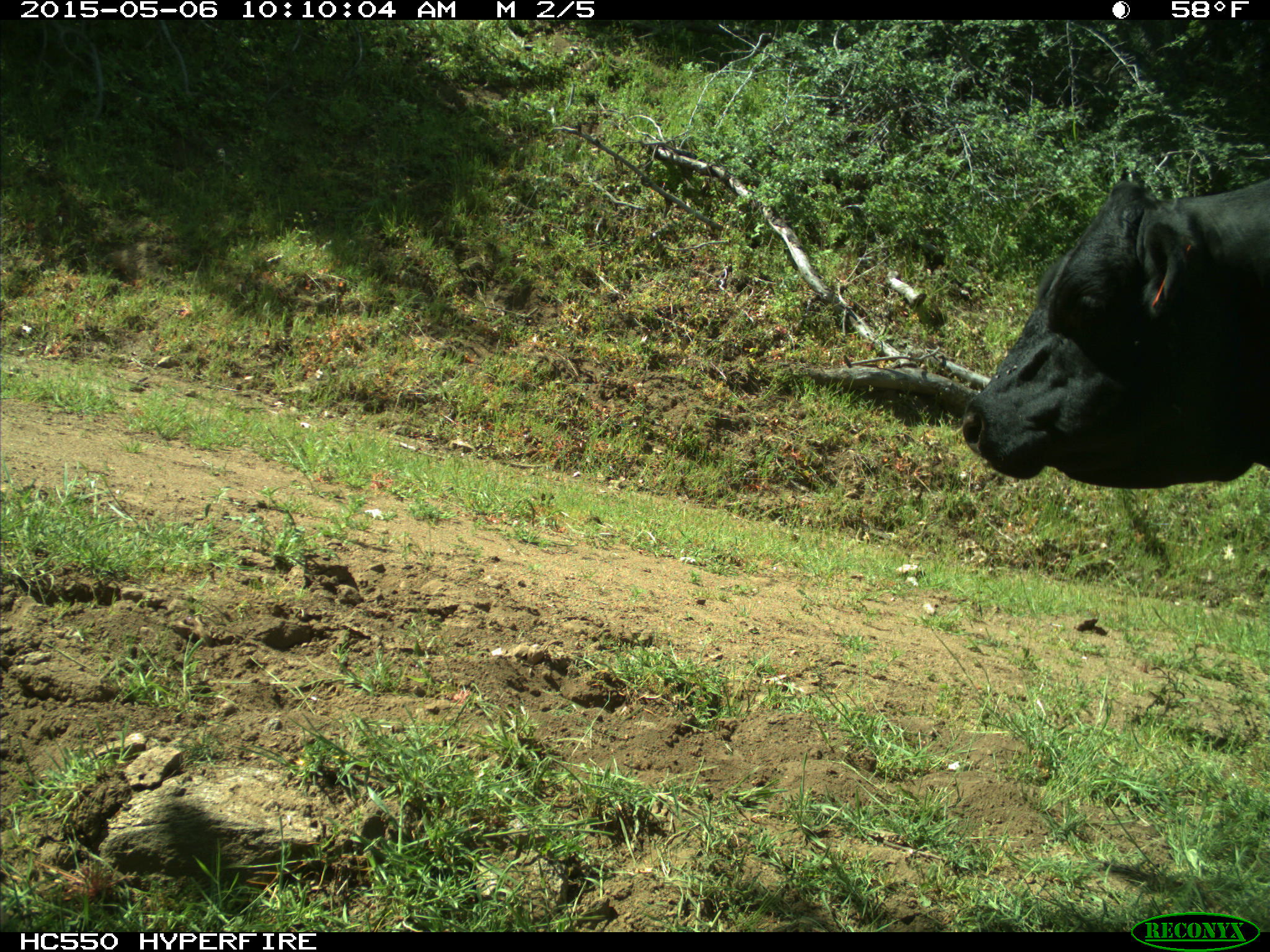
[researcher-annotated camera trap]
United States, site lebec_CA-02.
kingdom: Animalia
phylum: Chordata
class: Mammalia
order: Artiodactyla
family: Bovidae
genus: Bos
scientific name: Bos taurus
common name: domestic cow